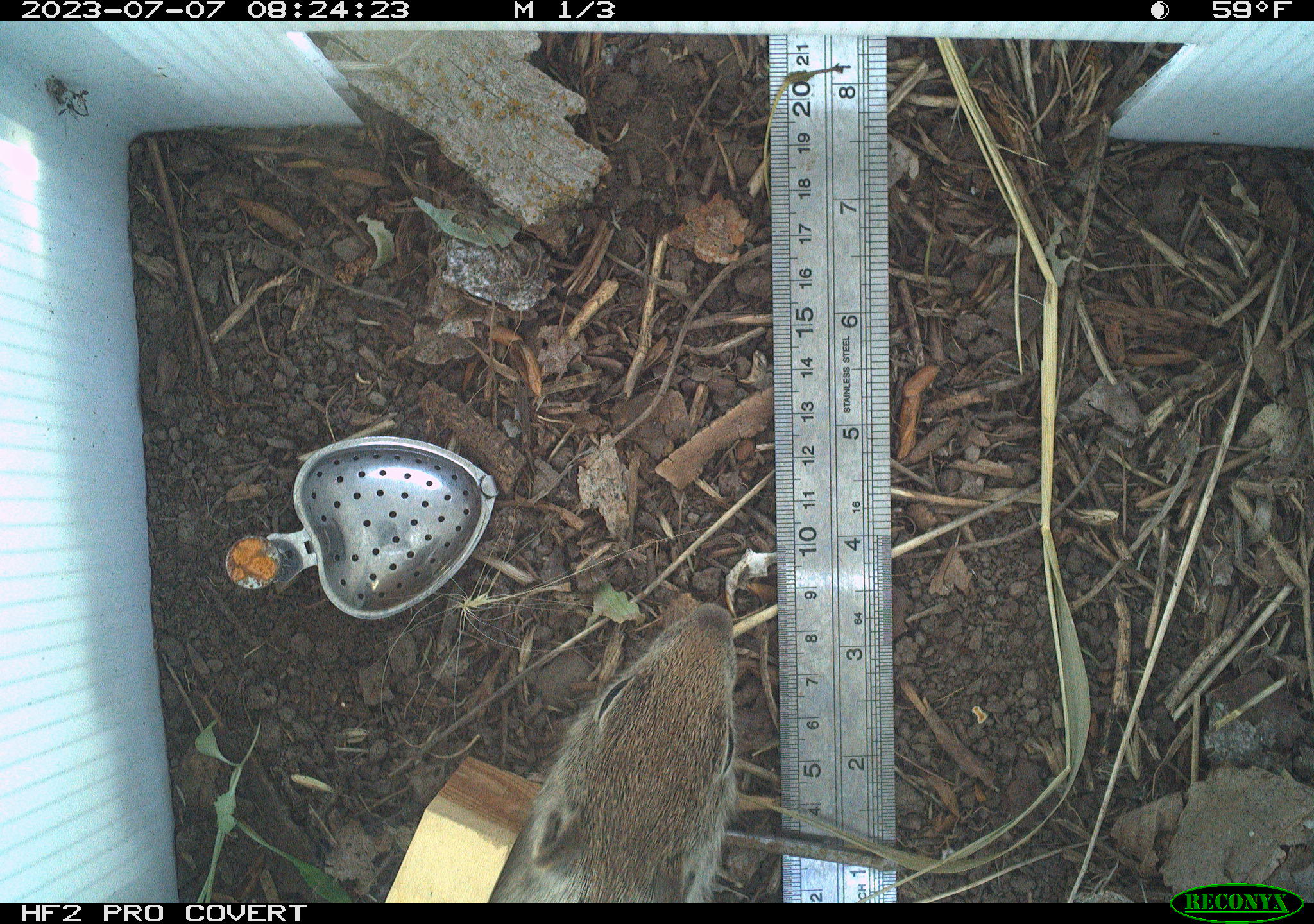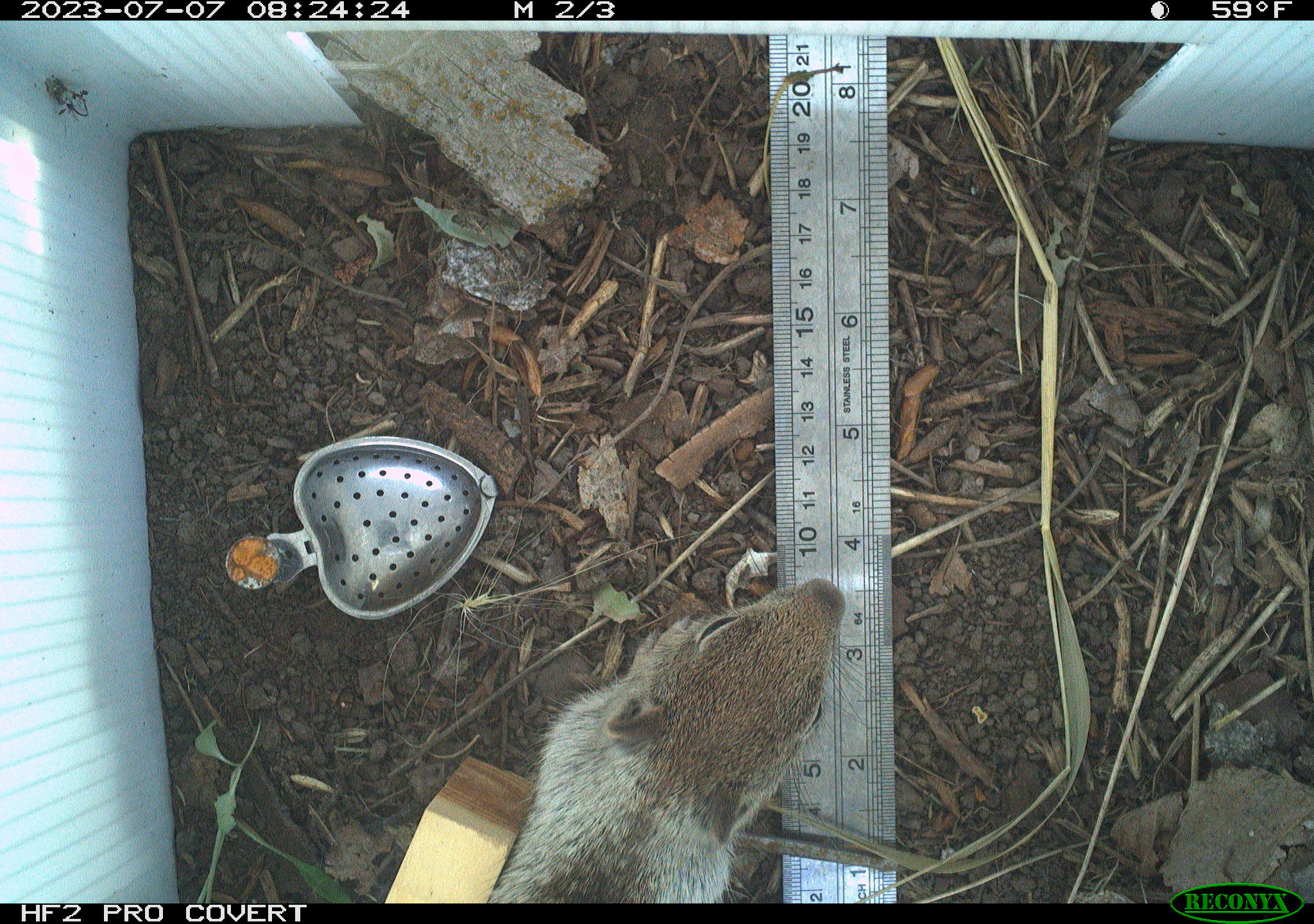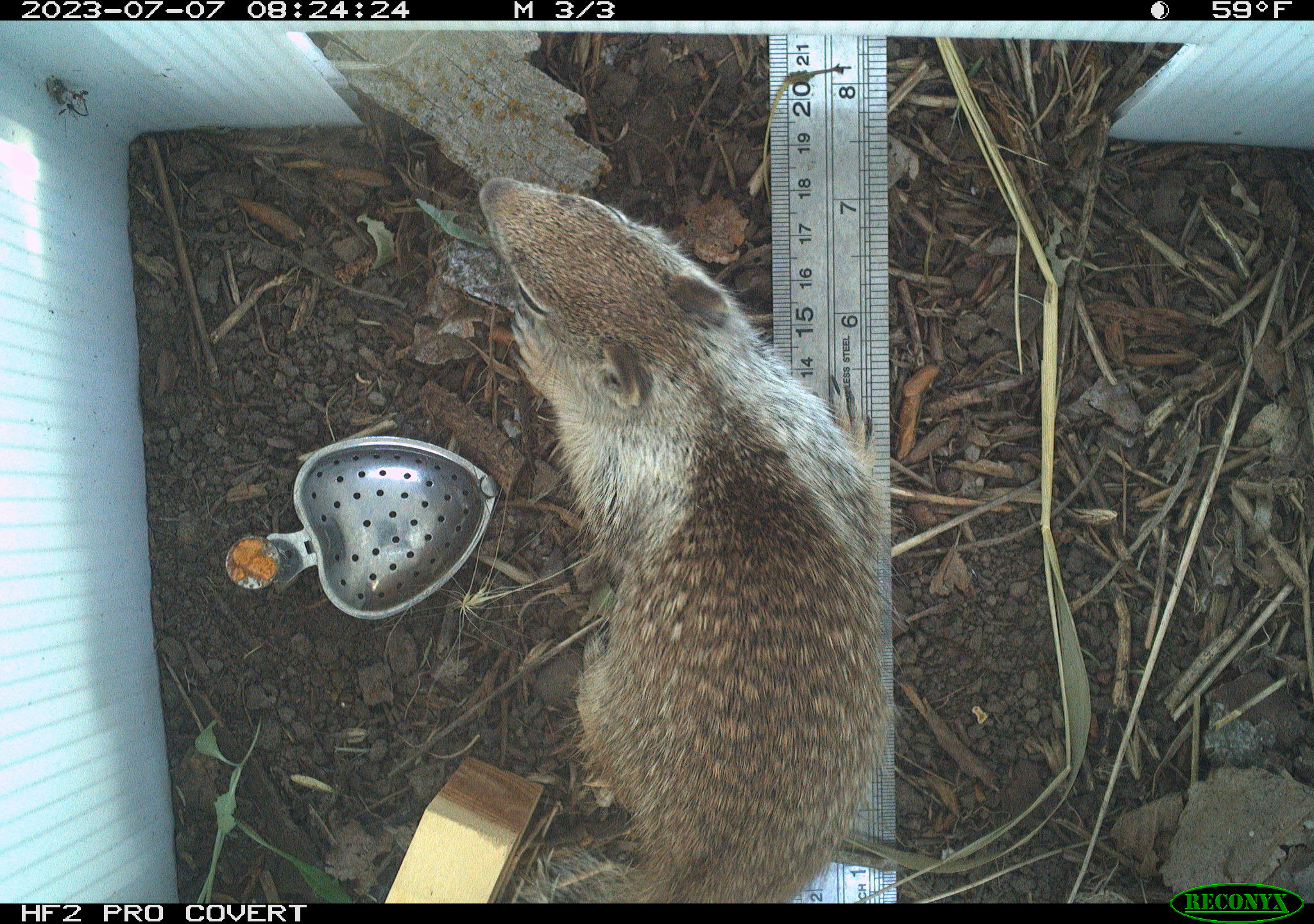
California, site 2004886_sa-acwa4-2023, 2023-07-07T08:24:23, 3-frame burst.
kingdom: Animalia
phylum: Chordata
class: Mammalia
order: Rodentia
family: Sciuridae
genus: Otospermophilus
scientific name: Otospermophilus beecheyi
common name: california ground squirrel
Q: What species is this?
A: California ground squirrel (Otospermophilus beecheyi).